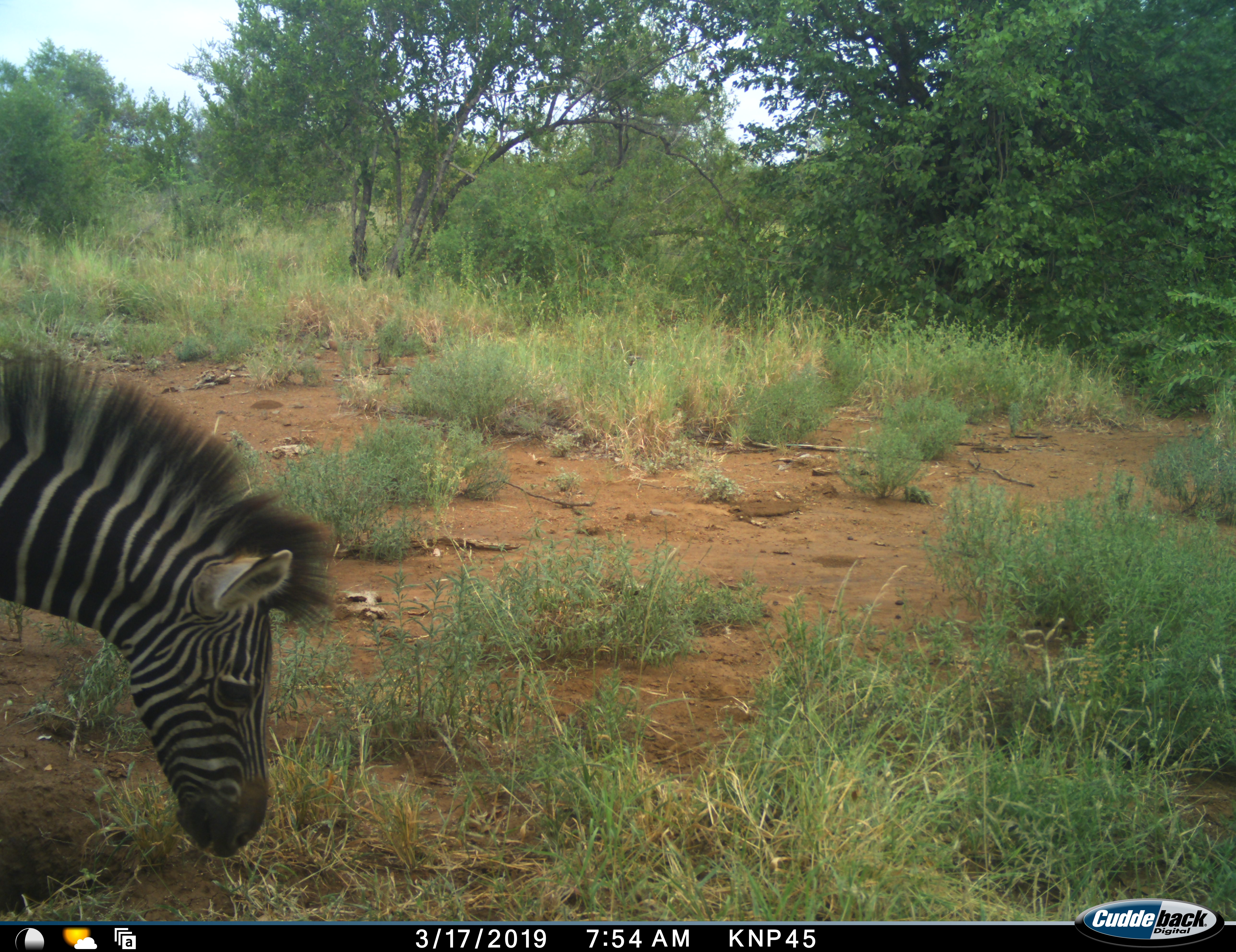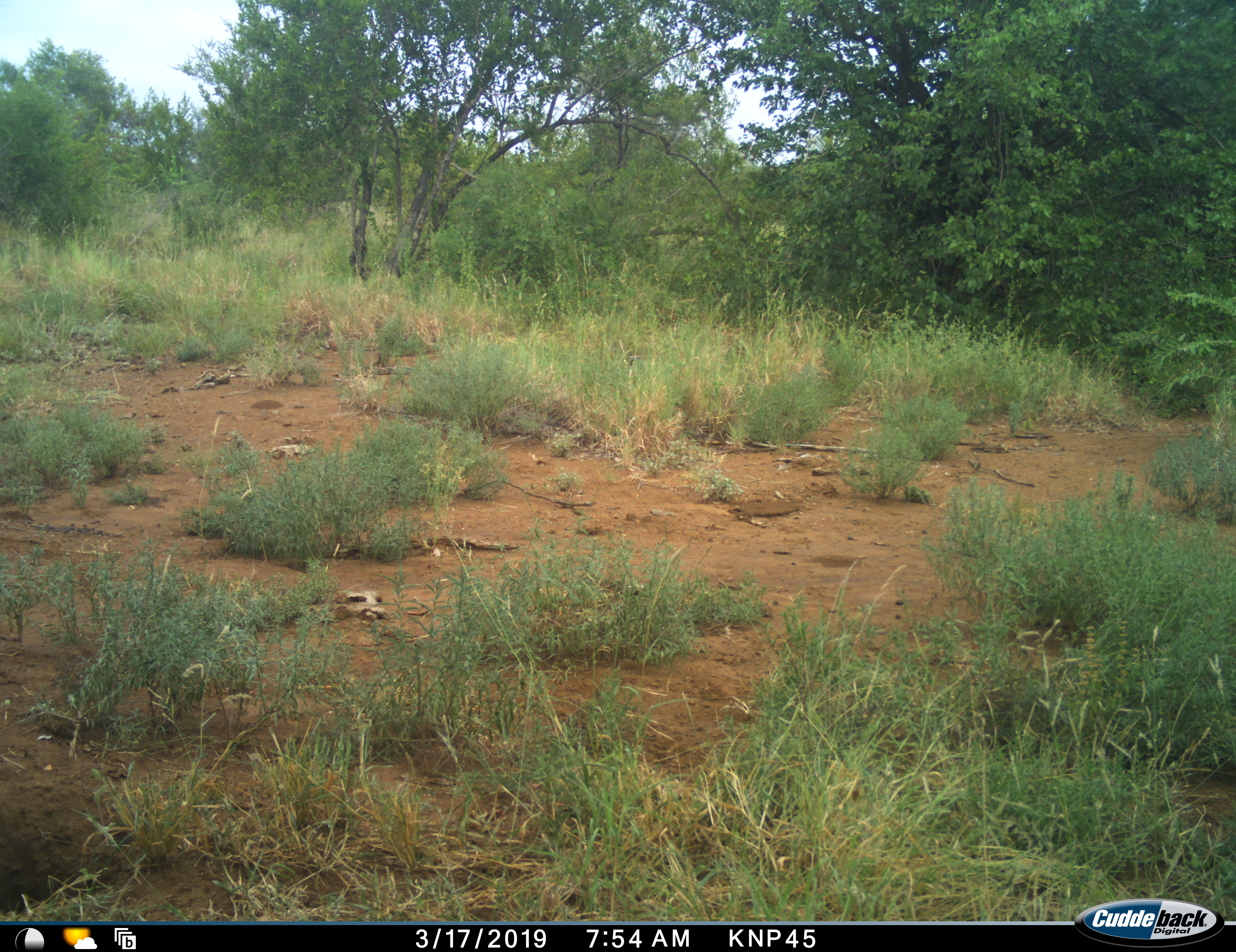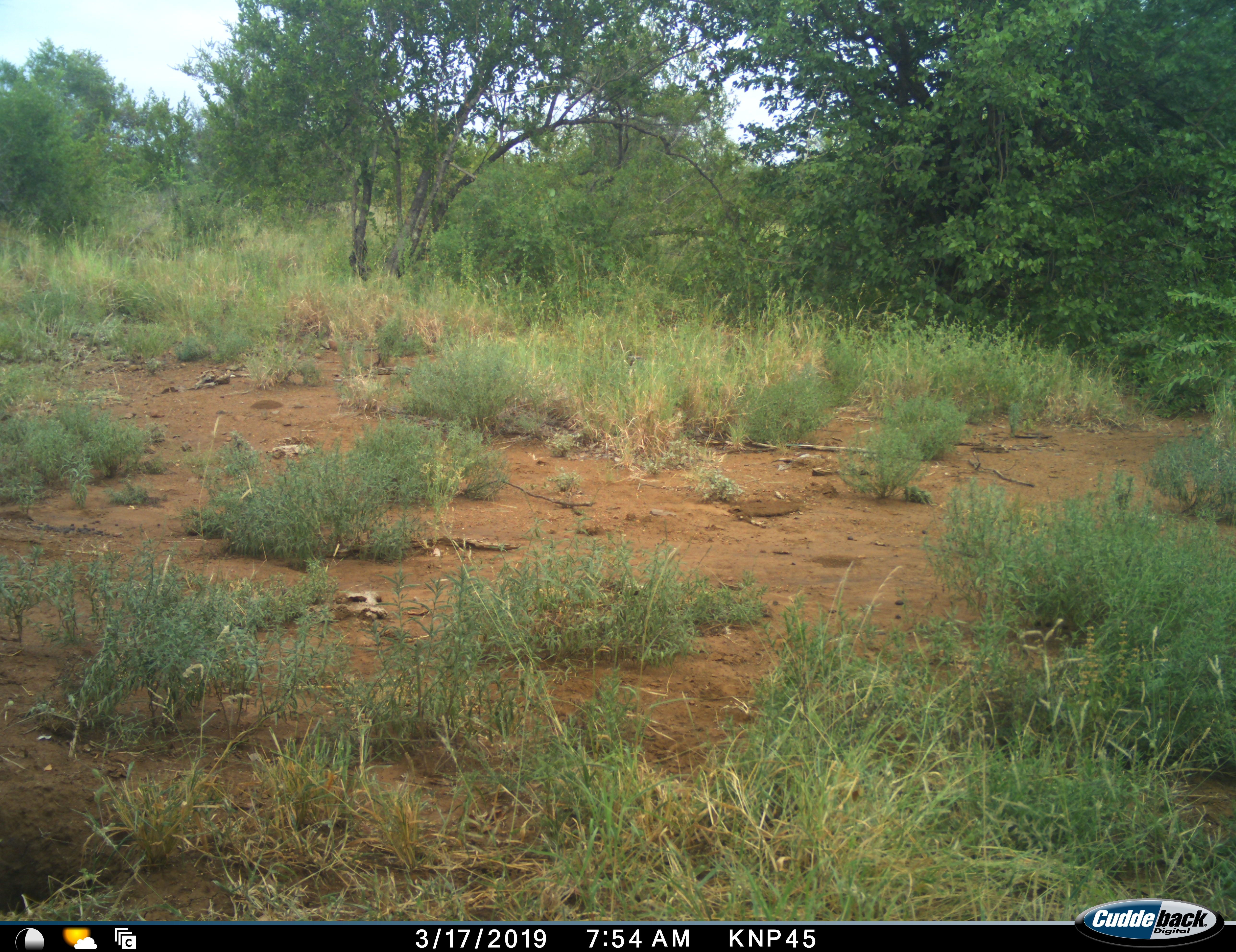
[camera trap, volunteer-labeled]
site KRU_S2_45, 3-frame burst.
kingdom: Animalia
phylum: Chordata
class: Mammalia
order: Perissodactyla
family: Equidae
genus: Equus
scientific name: Equus quagga burchellii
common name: burchell's zebra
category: zebraburchells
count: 1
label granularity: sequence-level